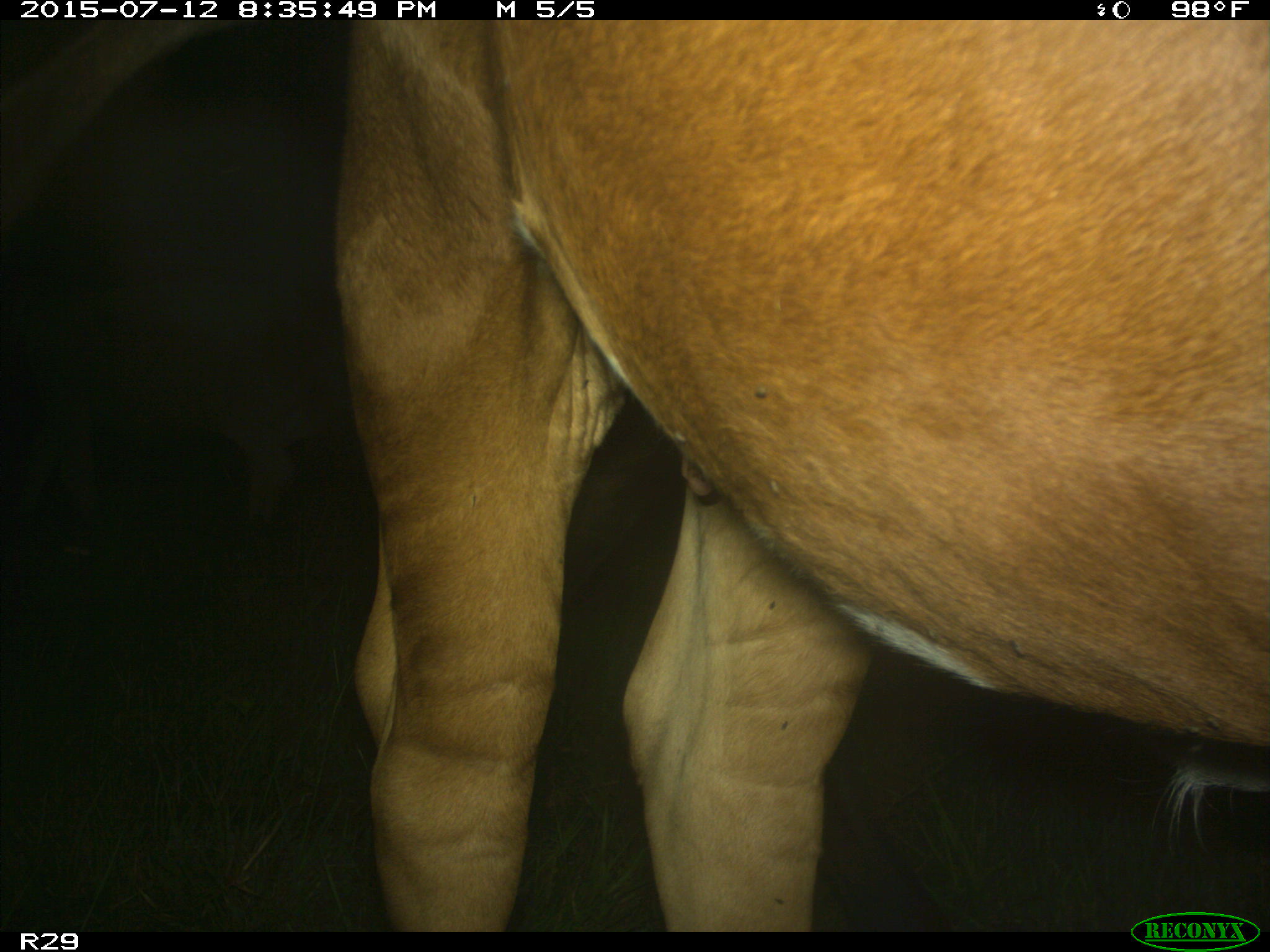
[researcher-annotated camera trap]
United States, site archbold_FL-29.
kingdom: Animalia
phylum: Chordata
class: Mammalia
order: Artiodactyla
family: Bovidae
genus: Bos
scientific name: Bos taurus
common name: domestic cow